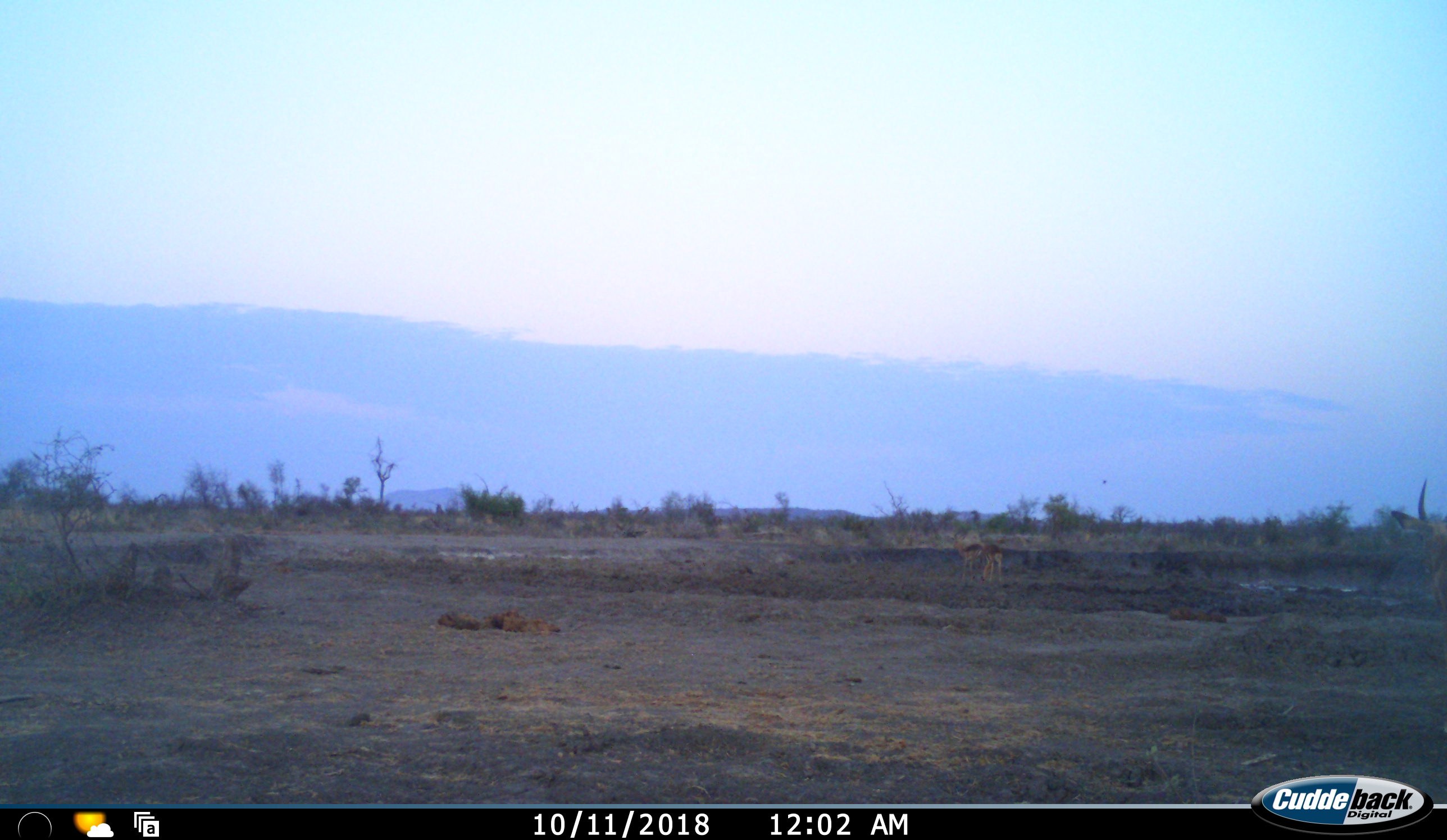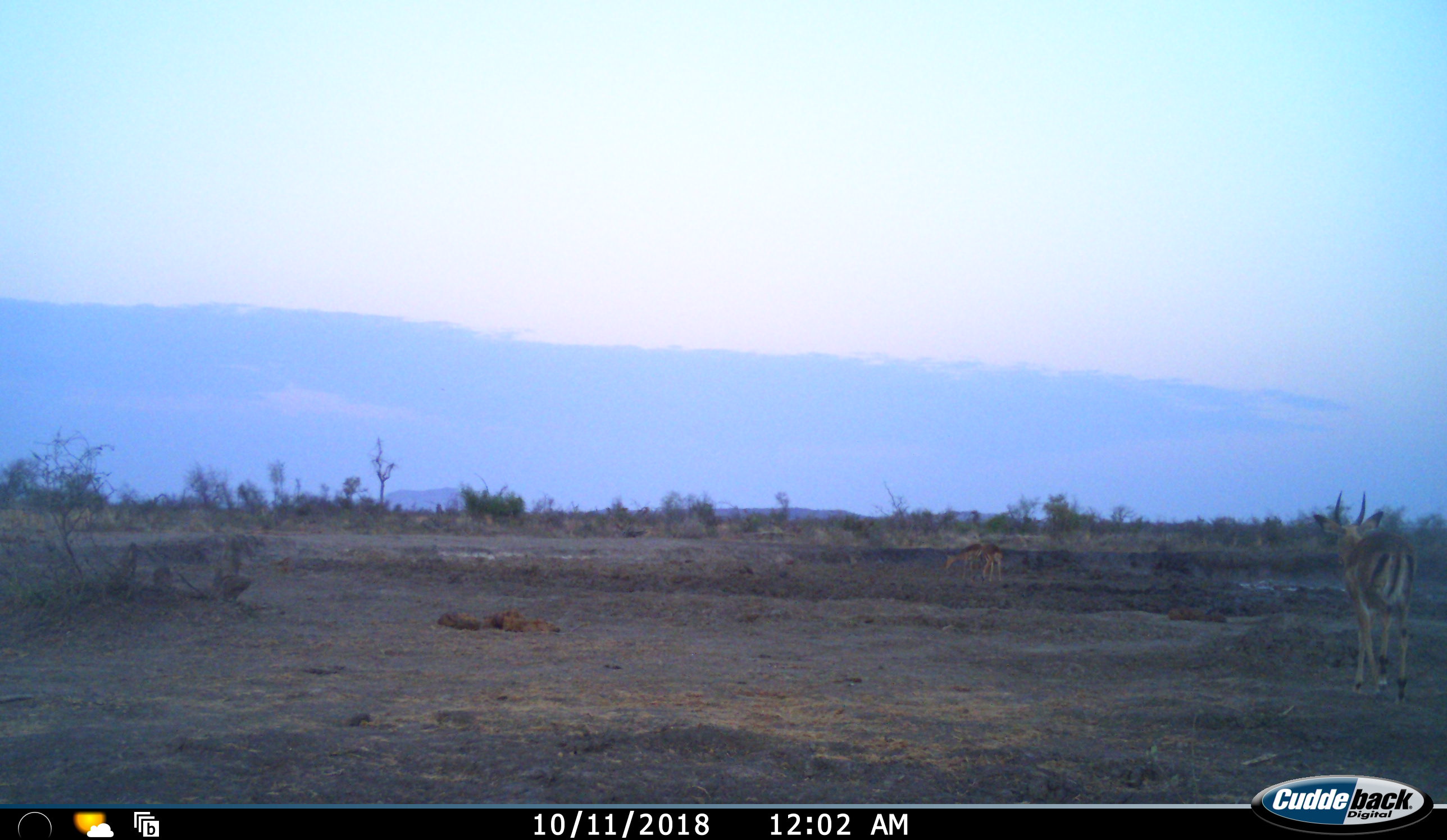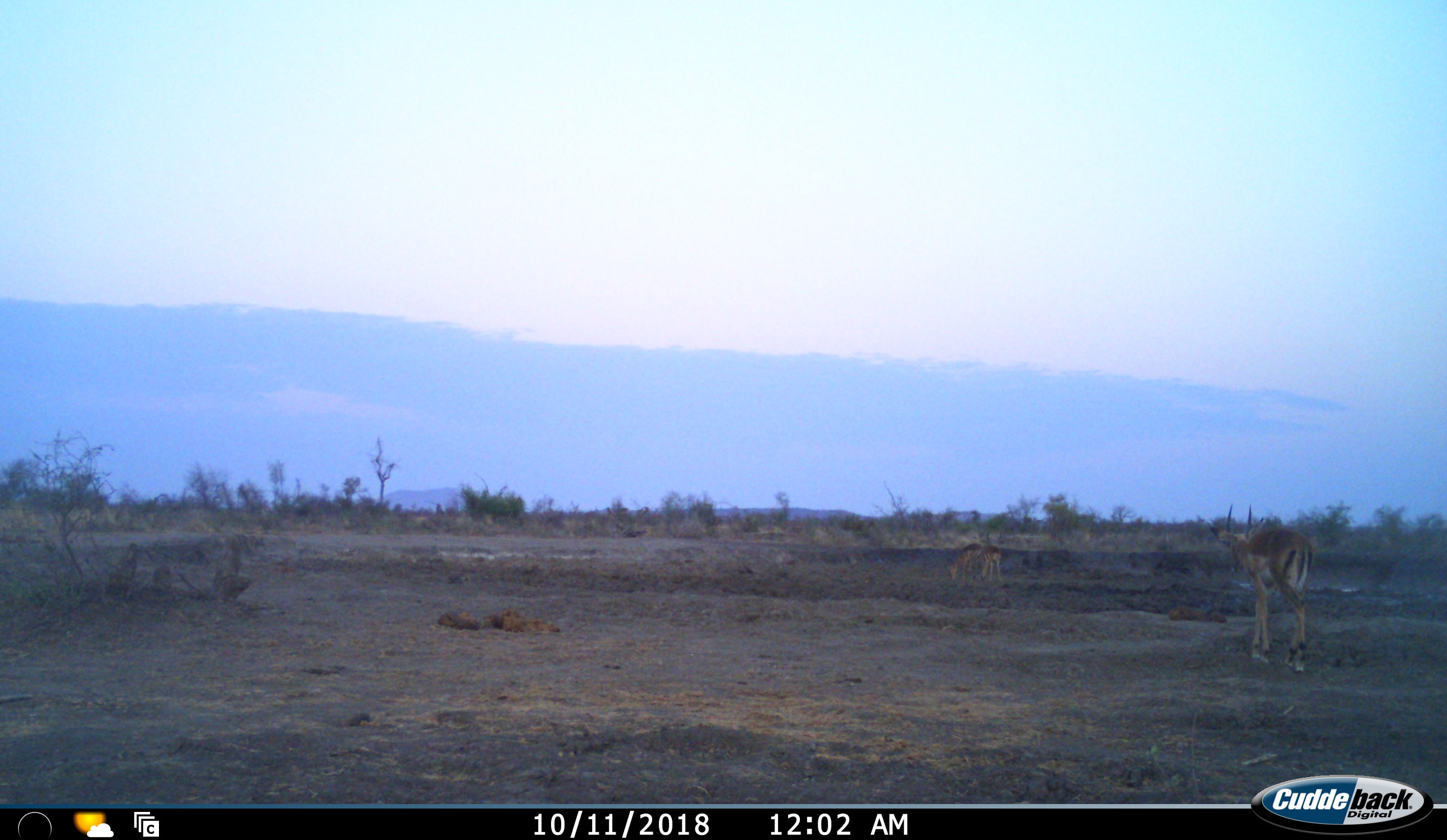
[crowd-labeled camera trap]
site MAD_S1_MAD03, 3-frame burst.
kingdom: Animalia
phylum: Chordata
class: Mammalia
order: Artiodactyla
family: Bovidae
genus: Aepyceros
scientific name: Aepyceros melampus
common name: impala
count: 3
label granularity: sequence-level